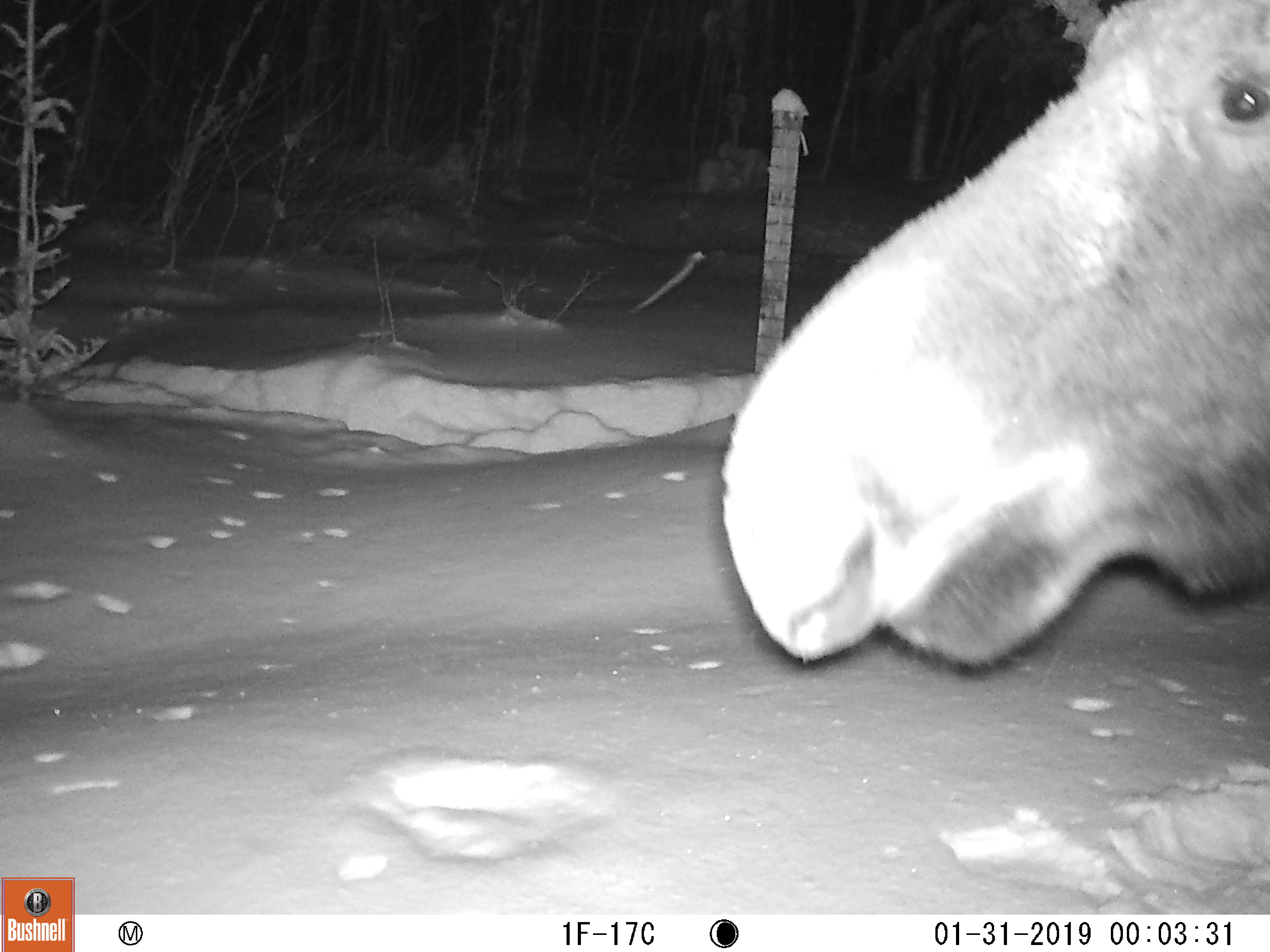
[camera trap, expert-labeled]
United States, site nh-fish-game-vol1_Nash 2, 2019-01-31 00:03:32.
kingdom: Animalia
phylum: Chordata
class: Mammalia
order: Artiodactyla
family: Cervidae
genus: Alces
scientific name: Alces alces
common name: moose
Moose (Alces alces).